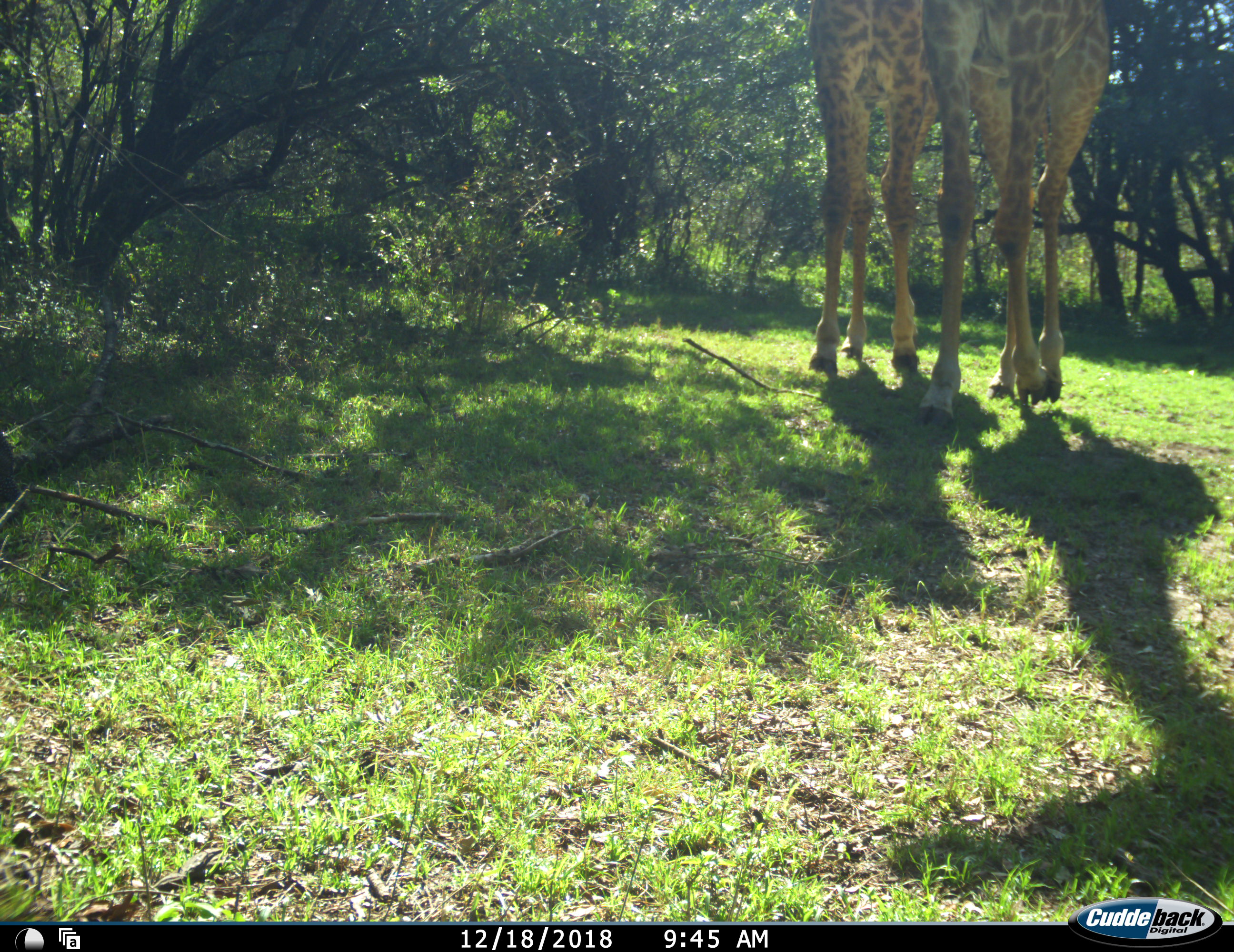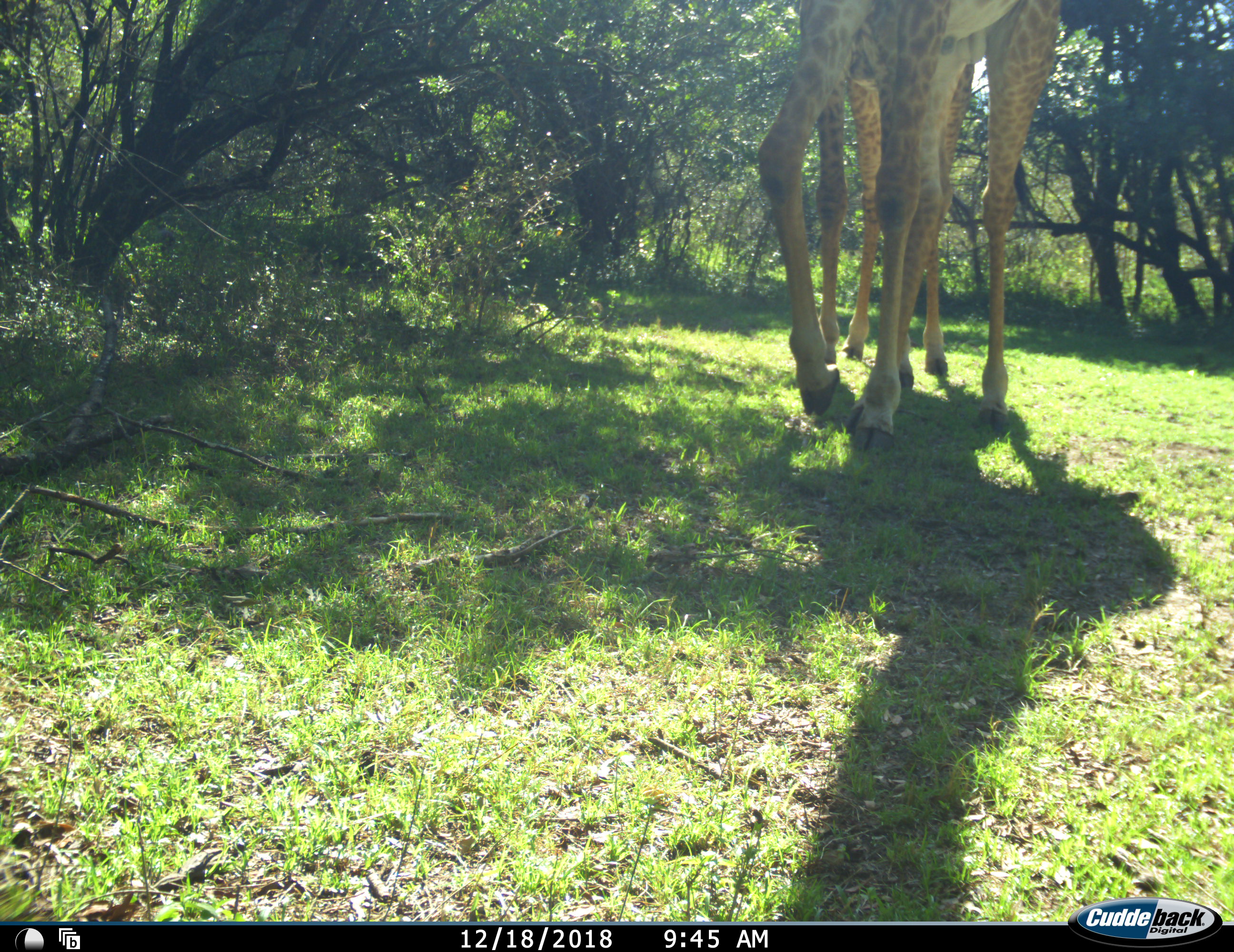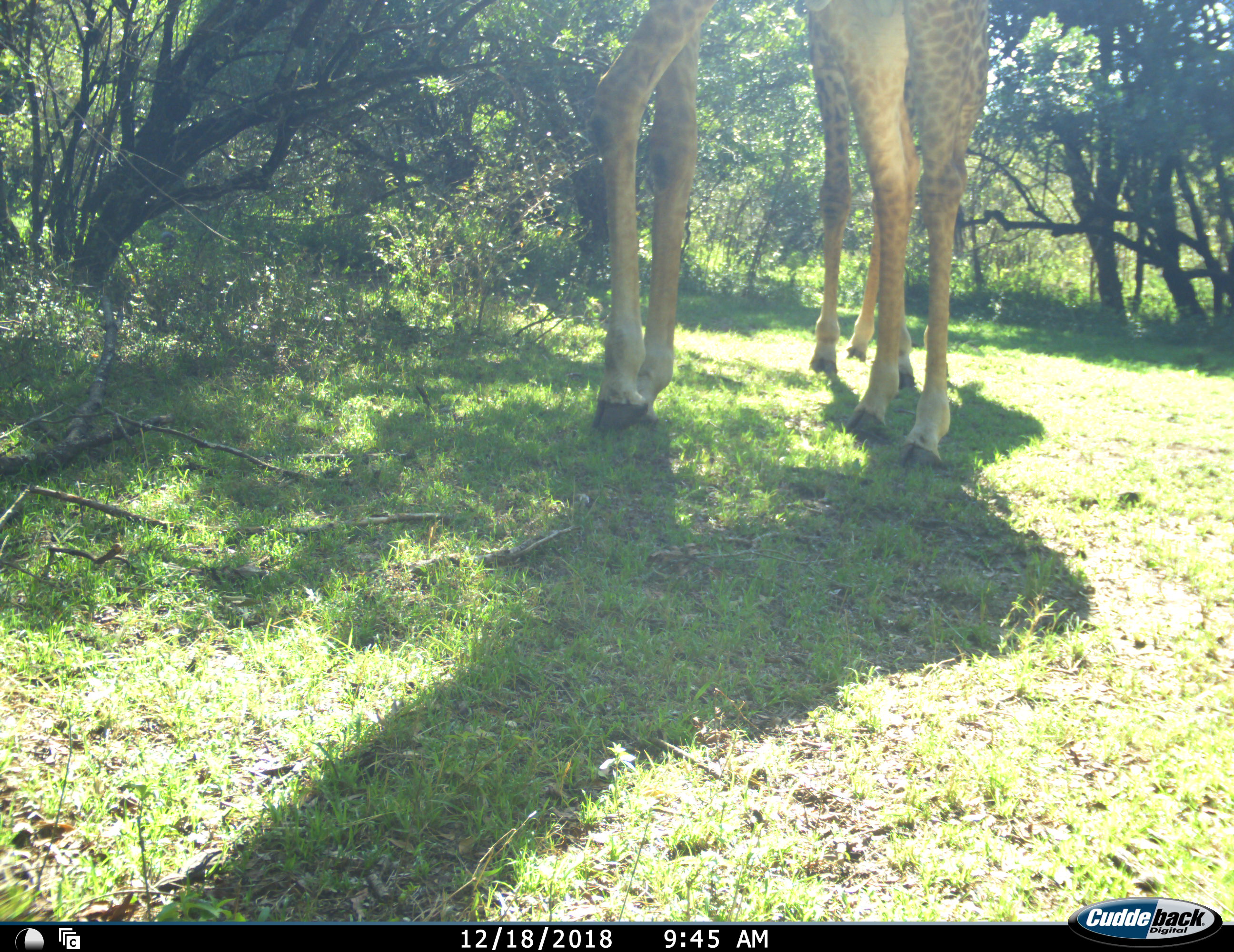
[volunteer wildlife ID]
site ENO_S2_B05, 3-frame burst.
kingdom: Animalia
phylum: Chordata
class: Mammalia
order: Artiodactyla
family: Giraffidae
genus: Giraffa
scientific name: Giraffa camelopardalis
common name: giraffe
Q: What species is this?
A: Giraffe (Giraffa camelopardalis).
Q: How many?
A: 2.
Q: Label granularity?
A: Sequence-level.